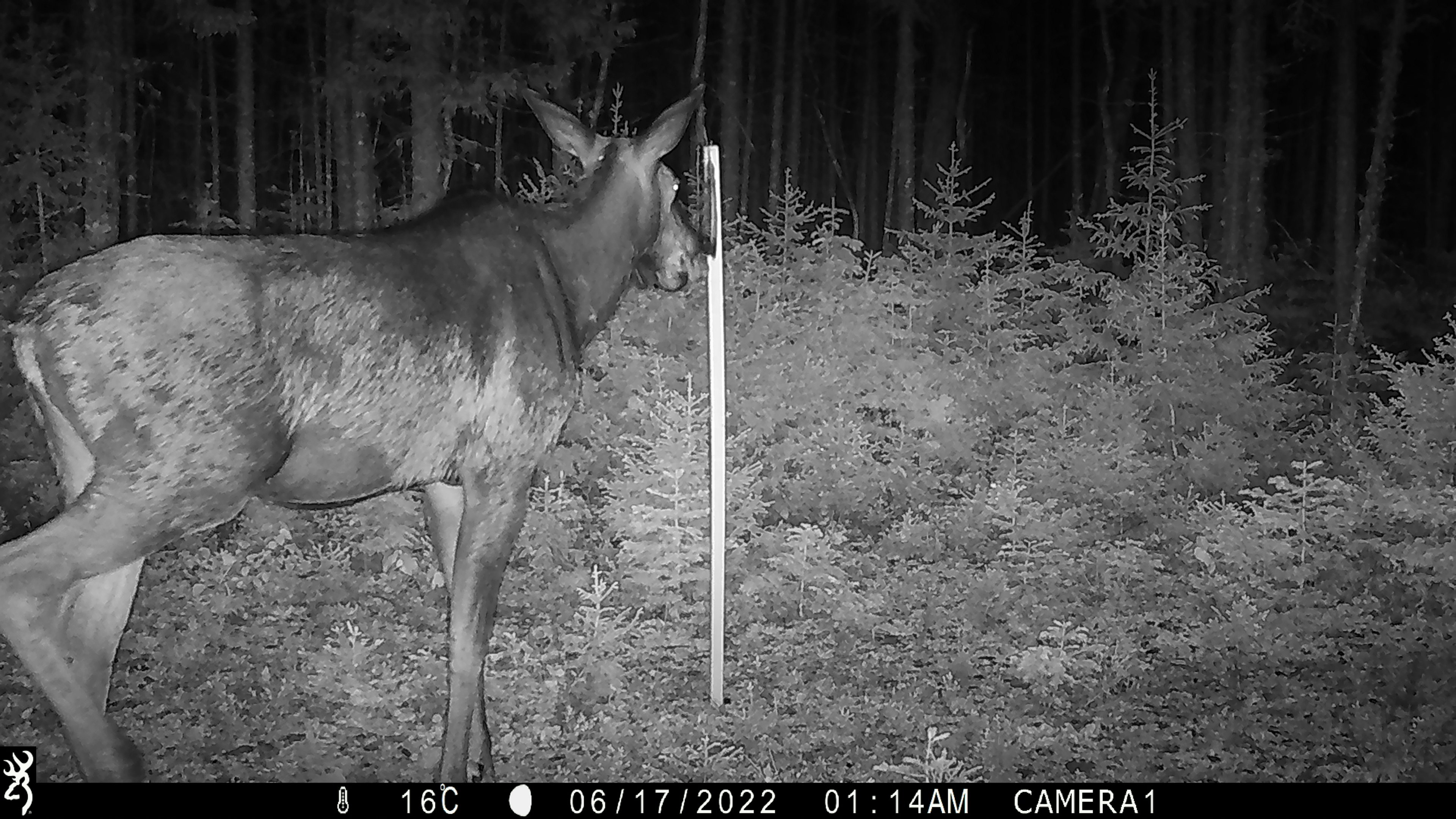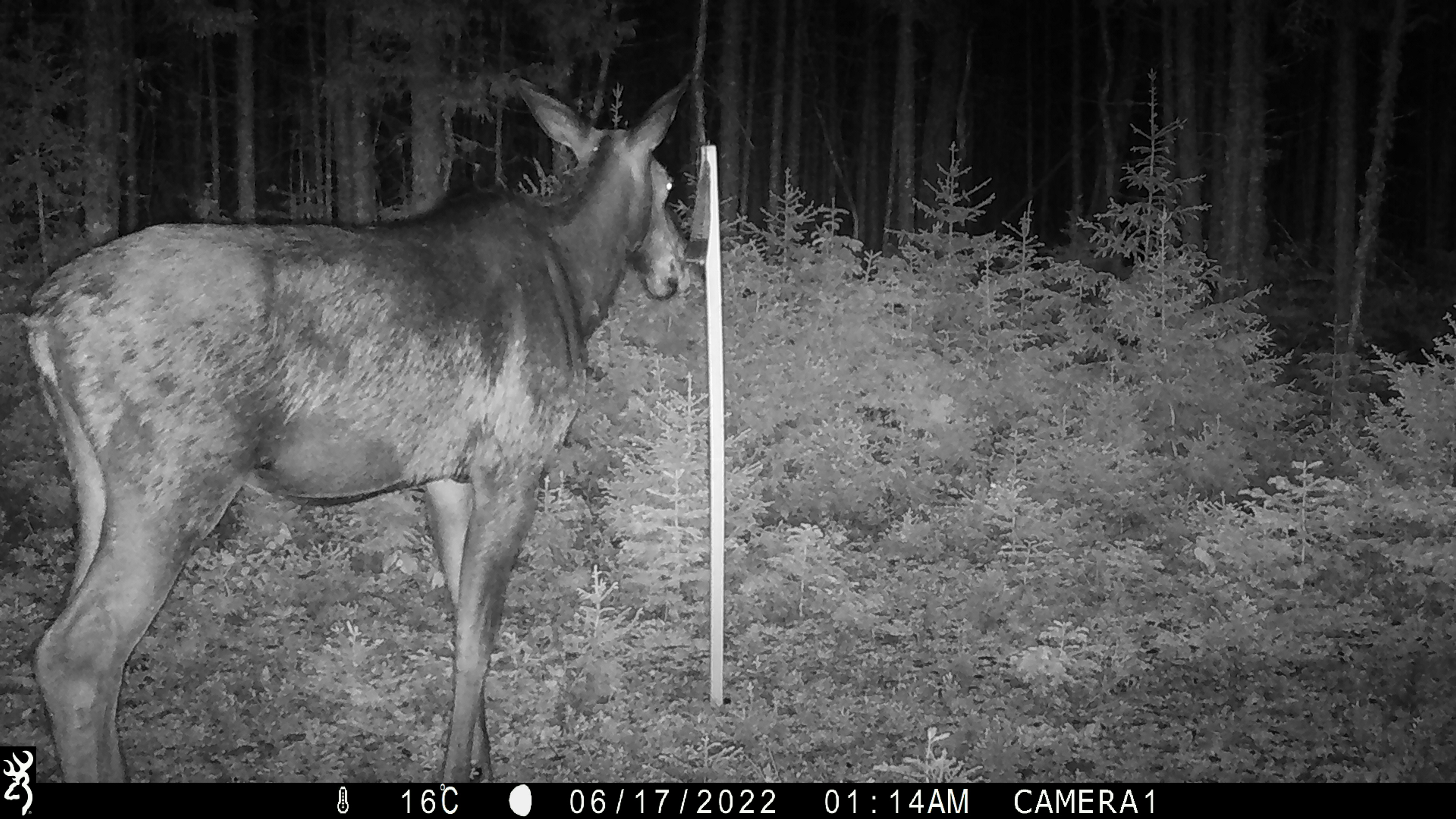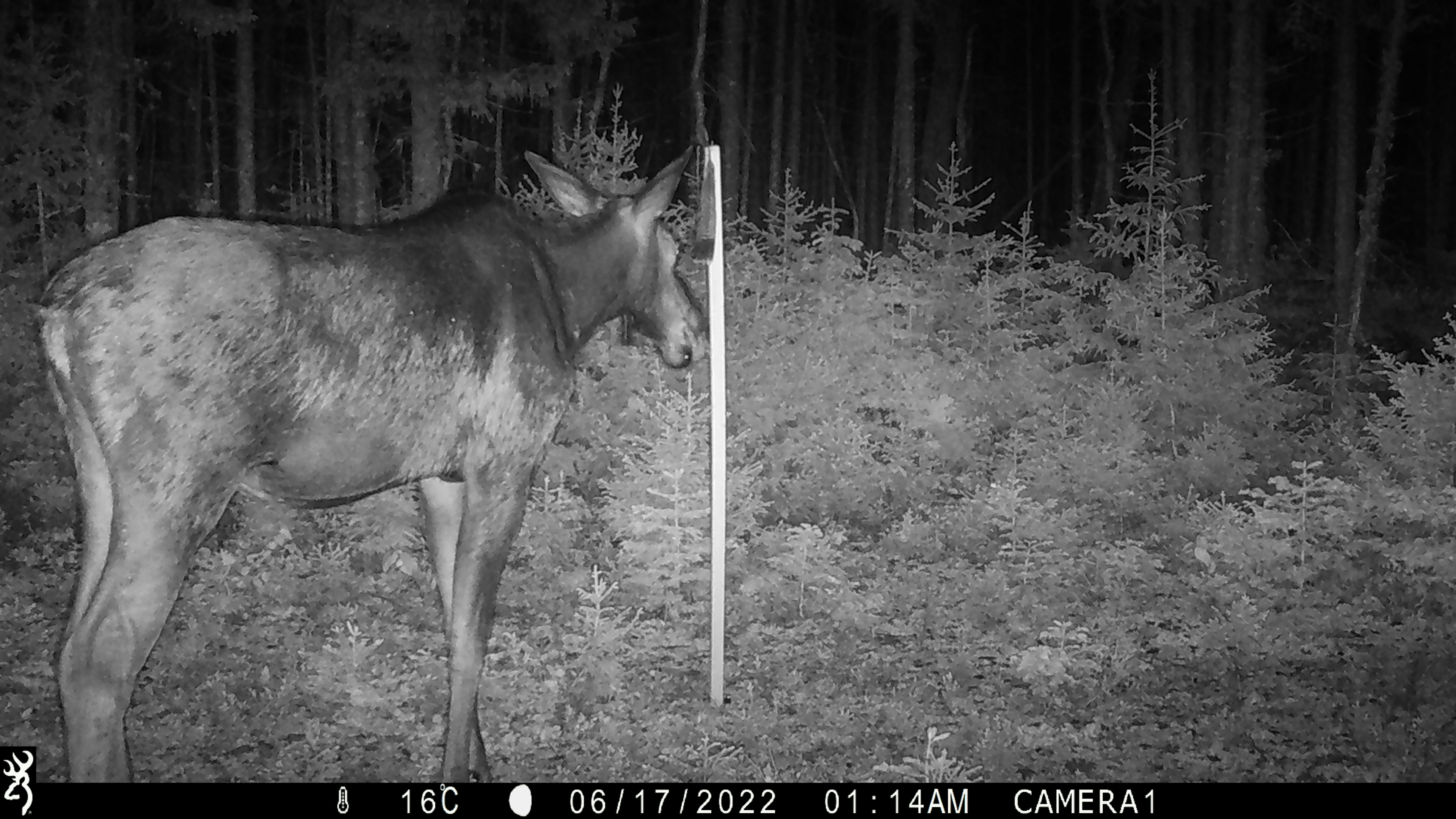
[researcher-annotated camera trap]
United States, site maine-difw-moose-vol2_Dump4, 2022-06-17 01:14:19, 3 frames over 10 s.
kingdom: Animalia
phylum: Chordata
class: Mammalia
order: Artiodactyla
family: Cervidae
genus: Alces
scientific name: Alces alces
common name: moose